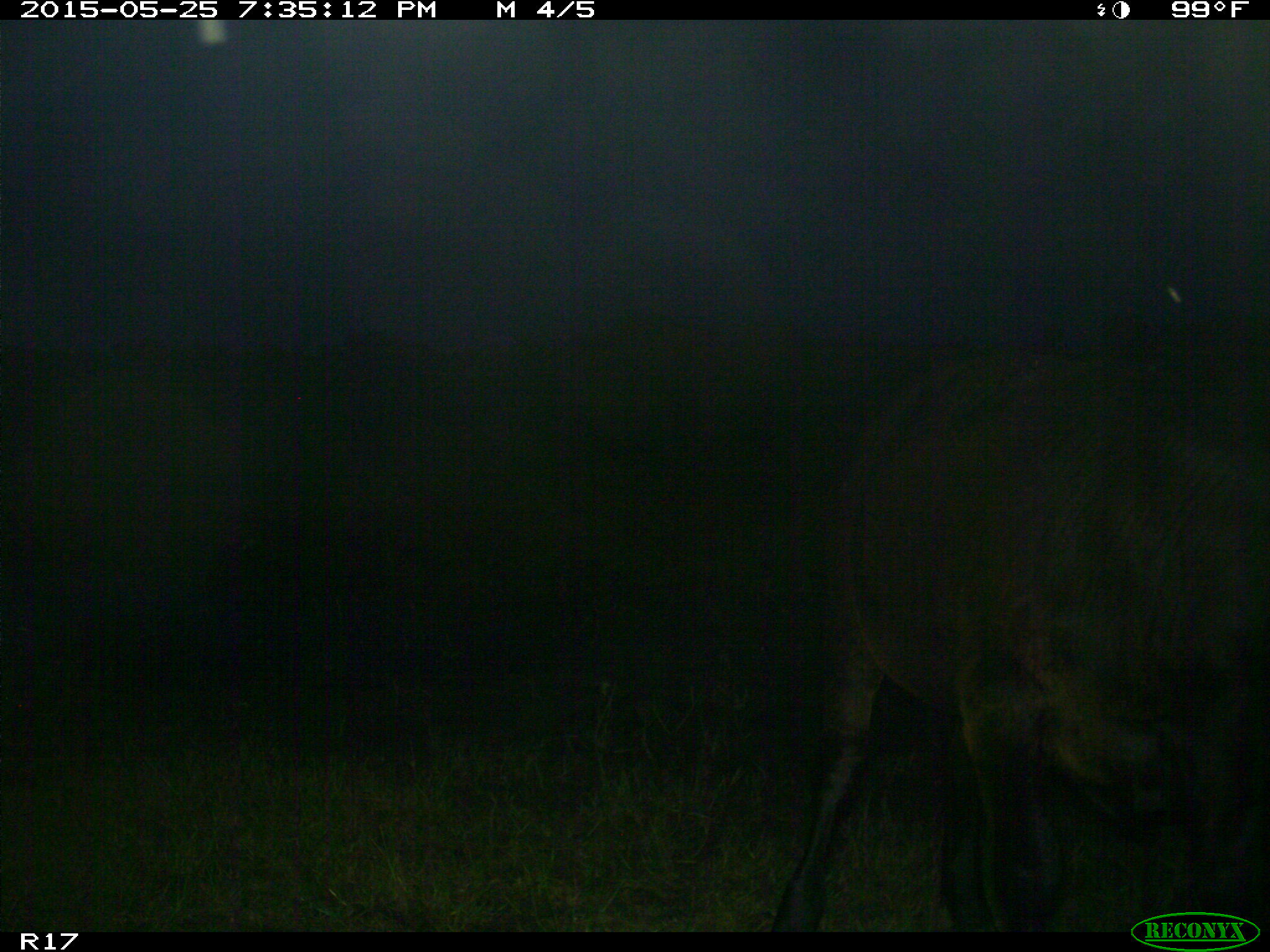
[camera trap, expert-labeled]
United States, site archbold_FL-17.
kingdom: Animalia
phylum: Chordata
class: Mammalia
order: Artiodactyla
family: Bovidae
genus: Bos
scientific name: Bos taurus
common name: domestic cow